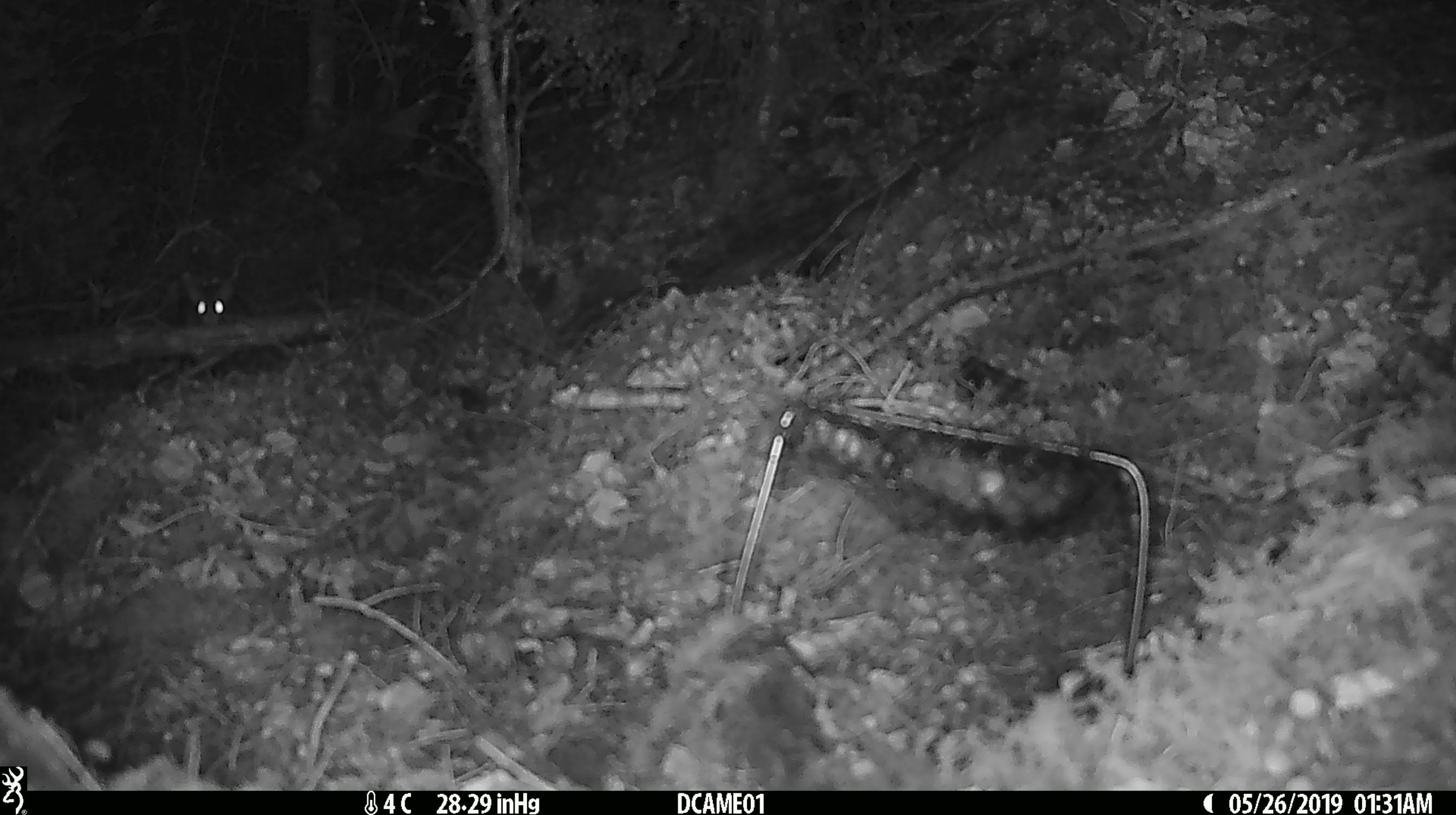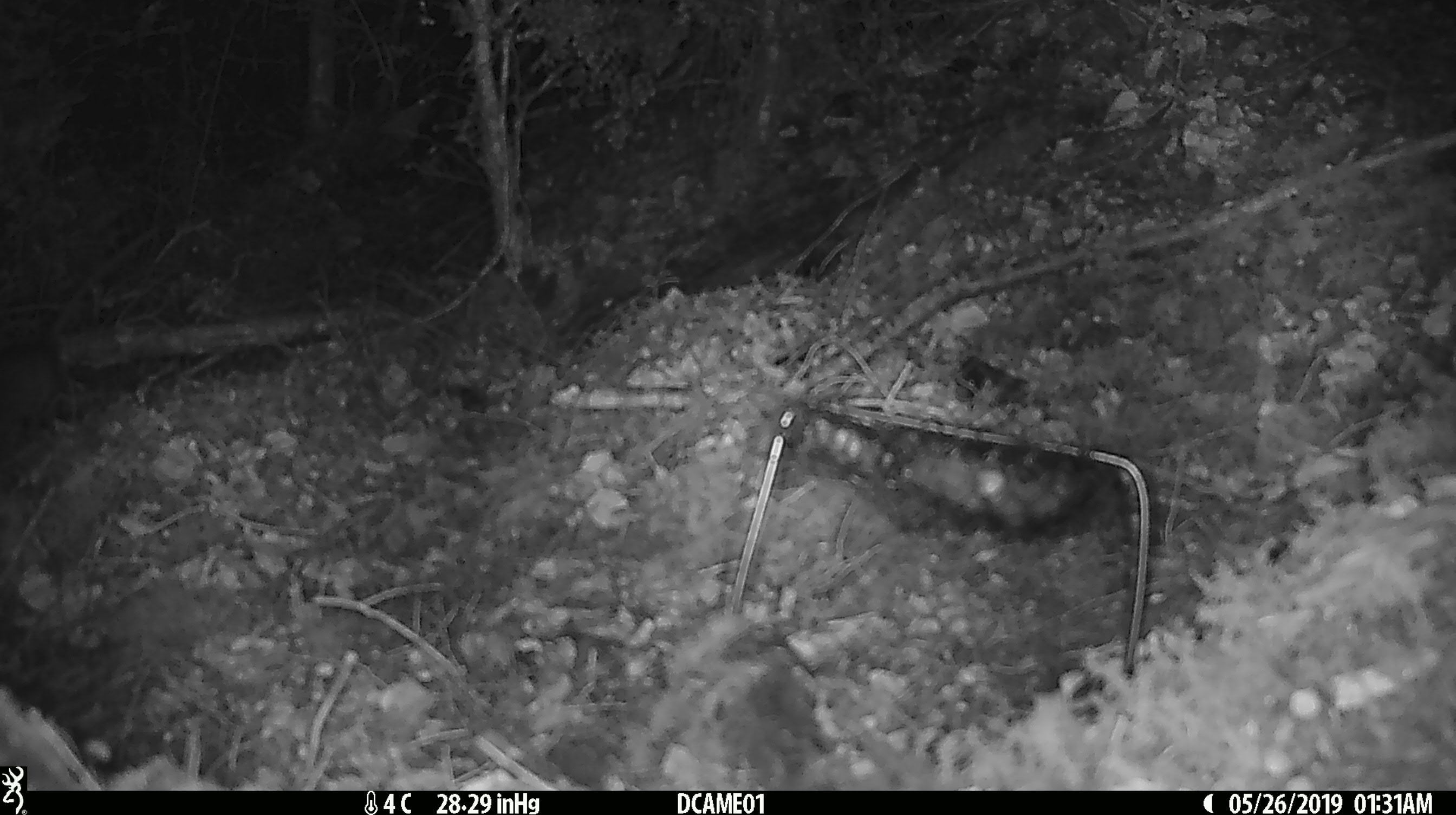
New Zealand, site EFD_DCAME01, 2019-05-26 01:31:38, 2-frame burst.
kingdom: Animalia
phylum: Chordata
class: Mammalia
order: Rodentia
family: Muridae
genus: Rattus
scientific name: Rattus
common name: rat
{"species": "rat (Rattus)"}